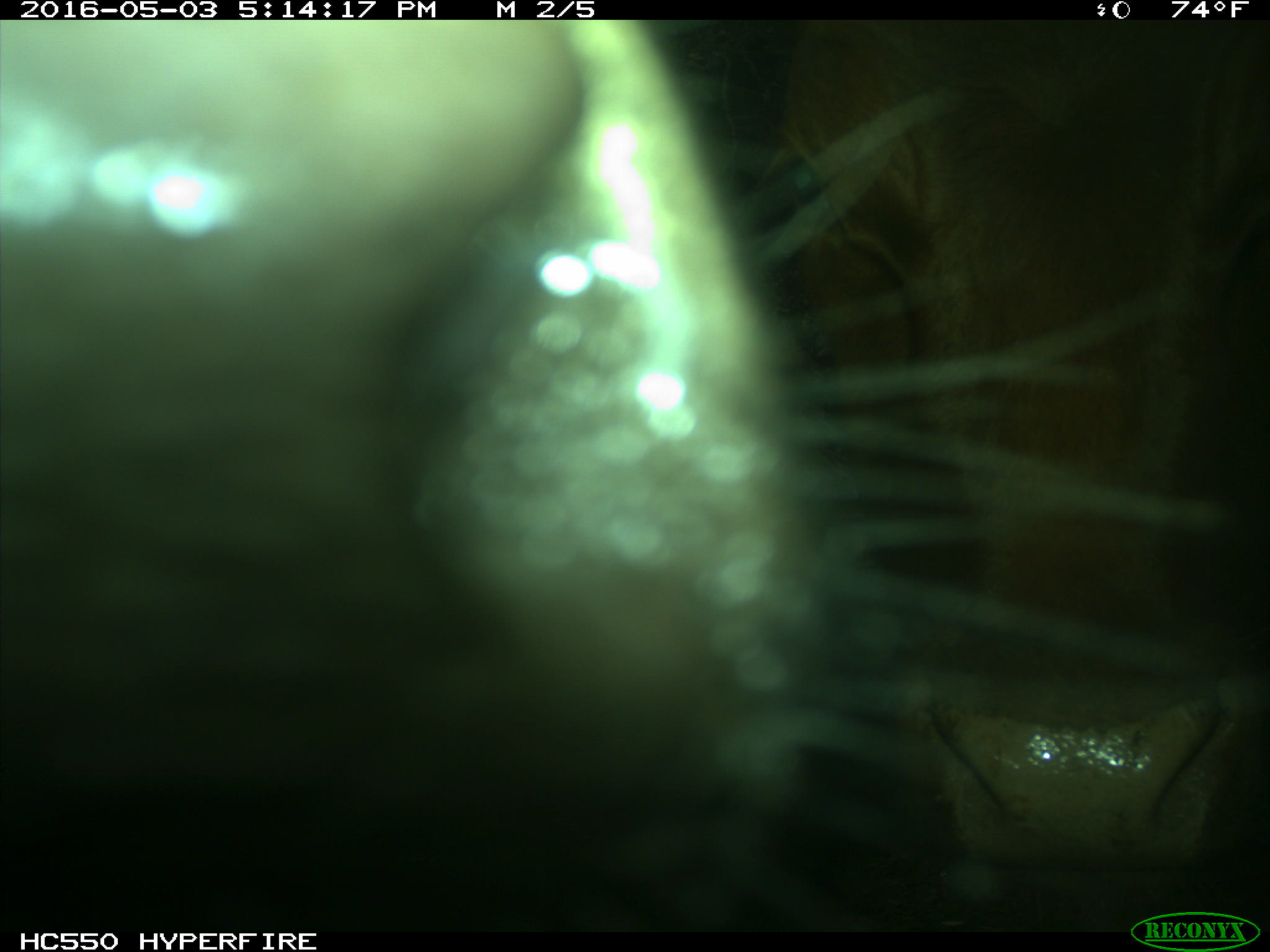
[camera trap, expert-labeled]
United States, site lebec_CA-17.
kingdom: Animalia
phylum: Chordata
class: Mammalia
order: Artiodactyla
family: Bovidae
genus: Bos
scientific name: Bos taurus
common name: domestic cow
Bos taurus (domestic cow).